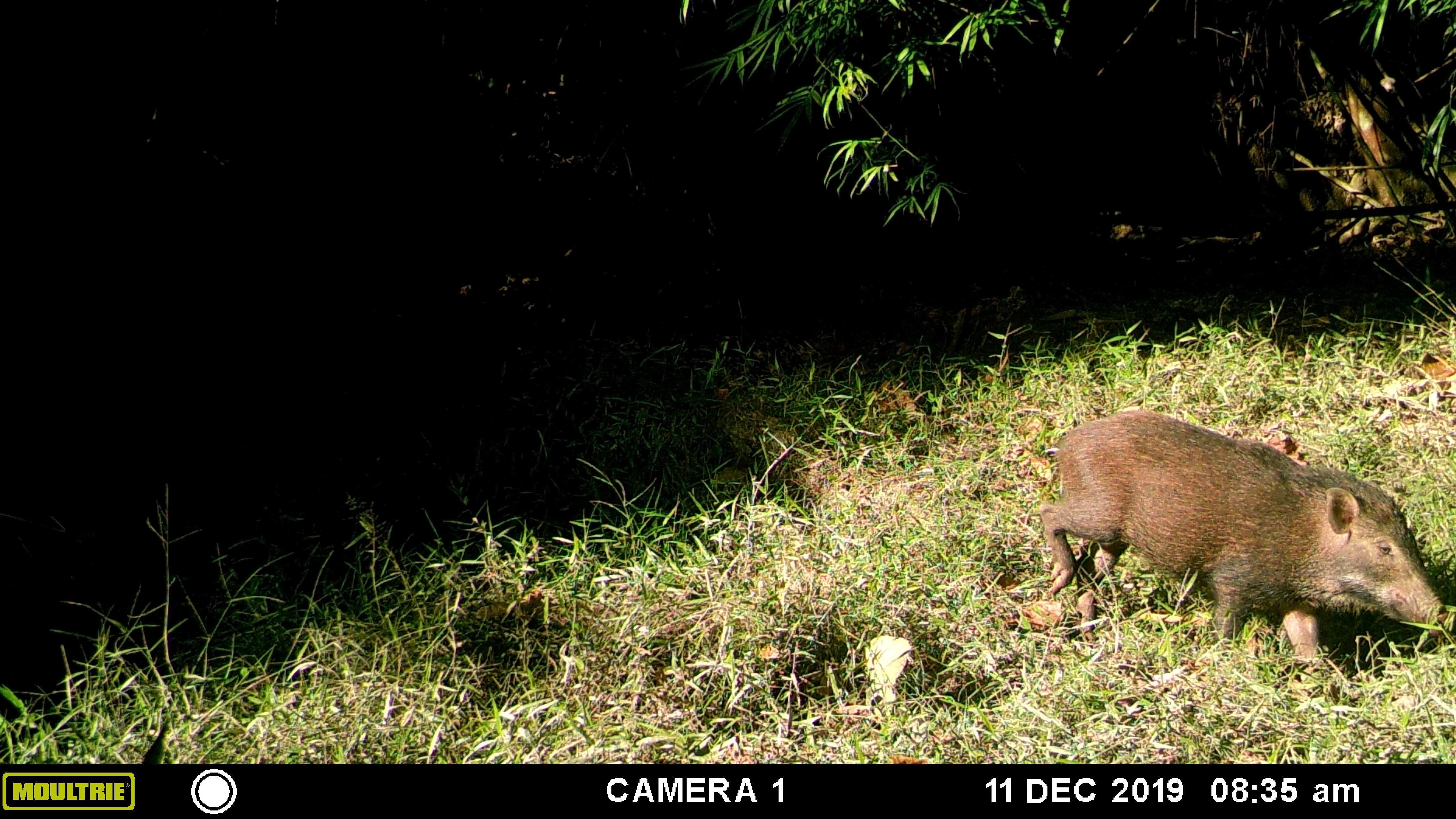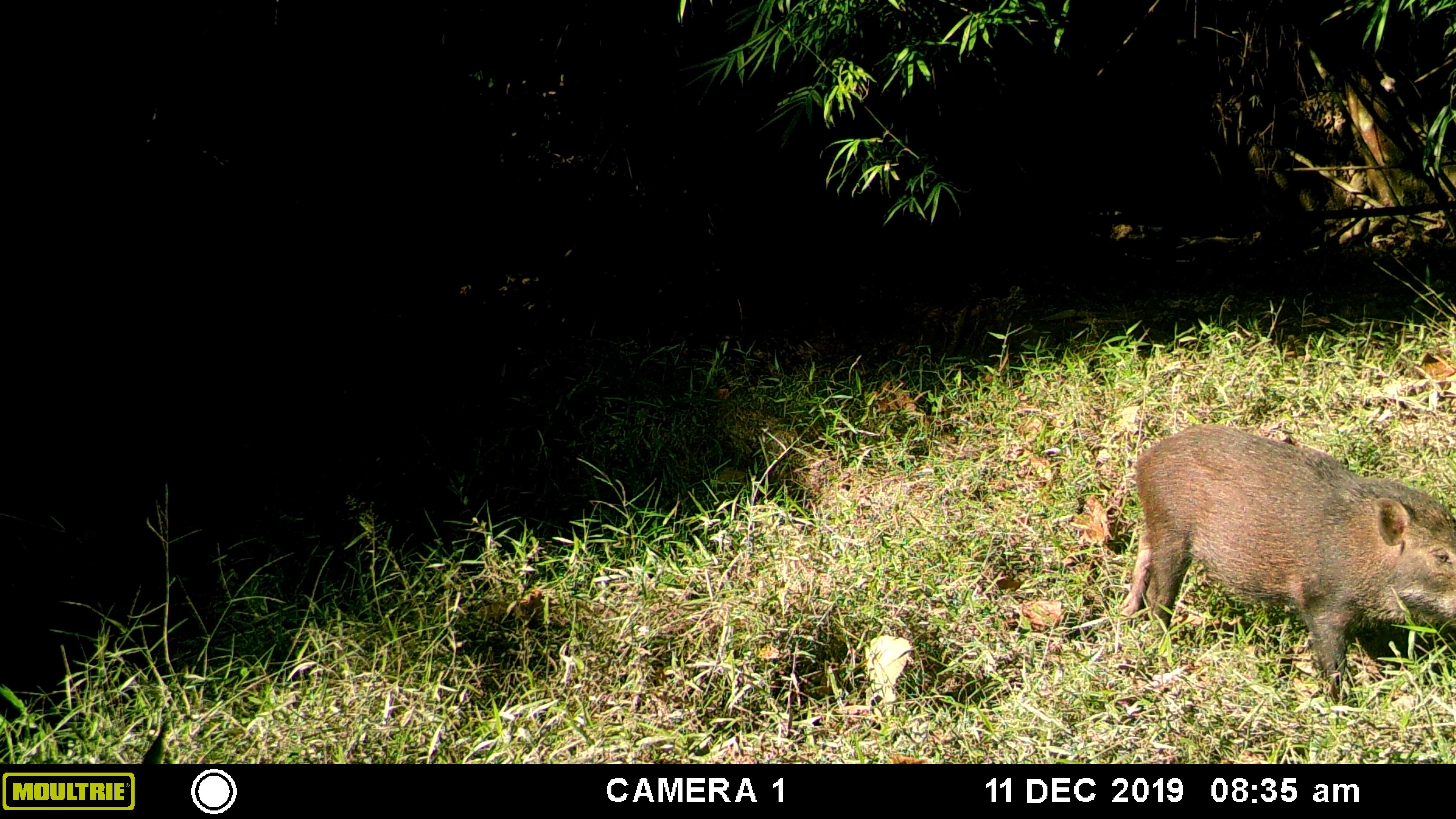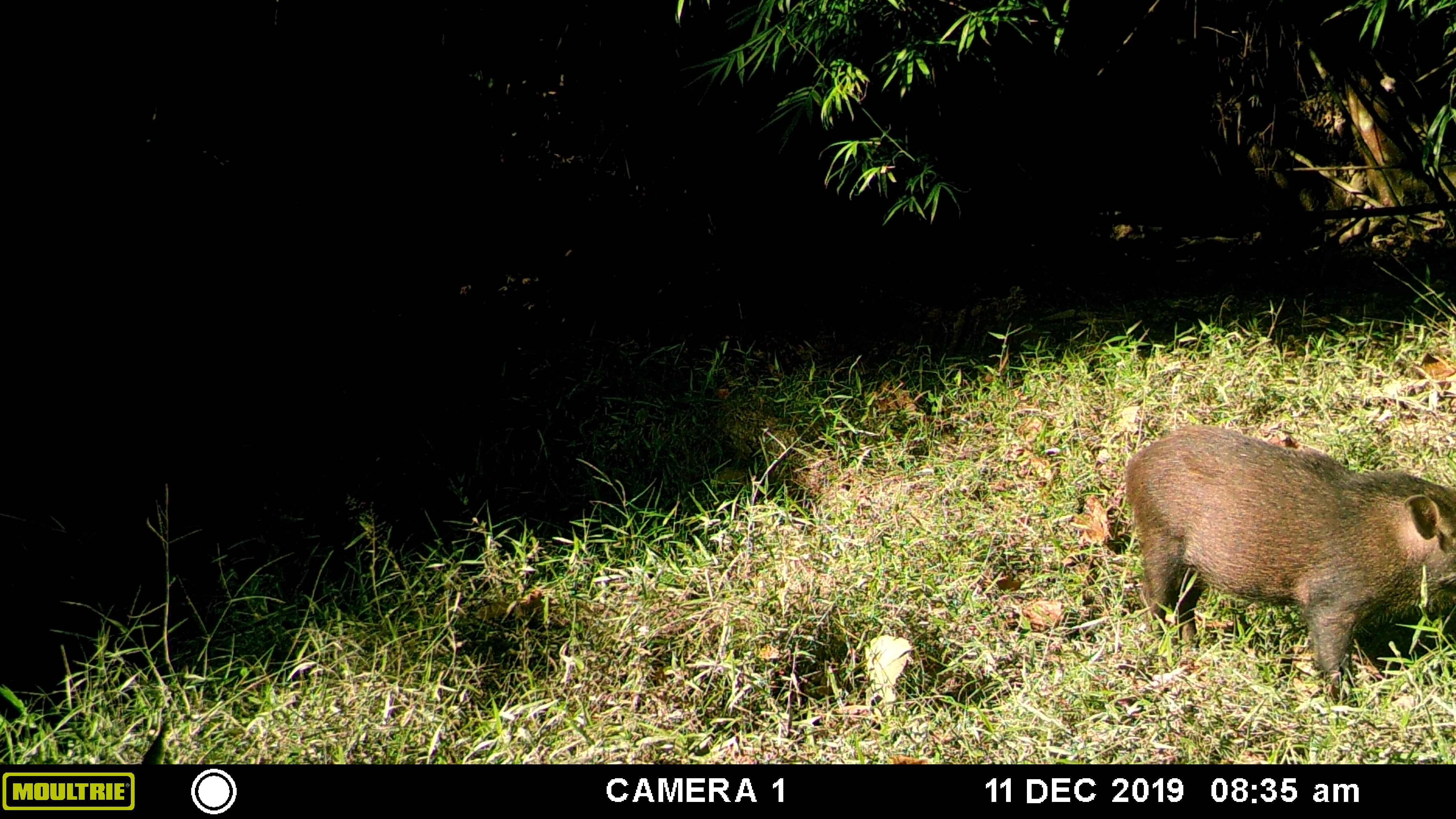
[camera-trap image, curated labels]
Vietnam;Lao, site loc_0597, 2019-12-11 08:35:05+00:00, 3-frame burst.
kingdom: Animalia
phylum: Chordata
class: Mammalia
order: Artiodactyla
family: Suidae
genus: Sus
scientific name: Sus scrofa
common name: eurasian wild pig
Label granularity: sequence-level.